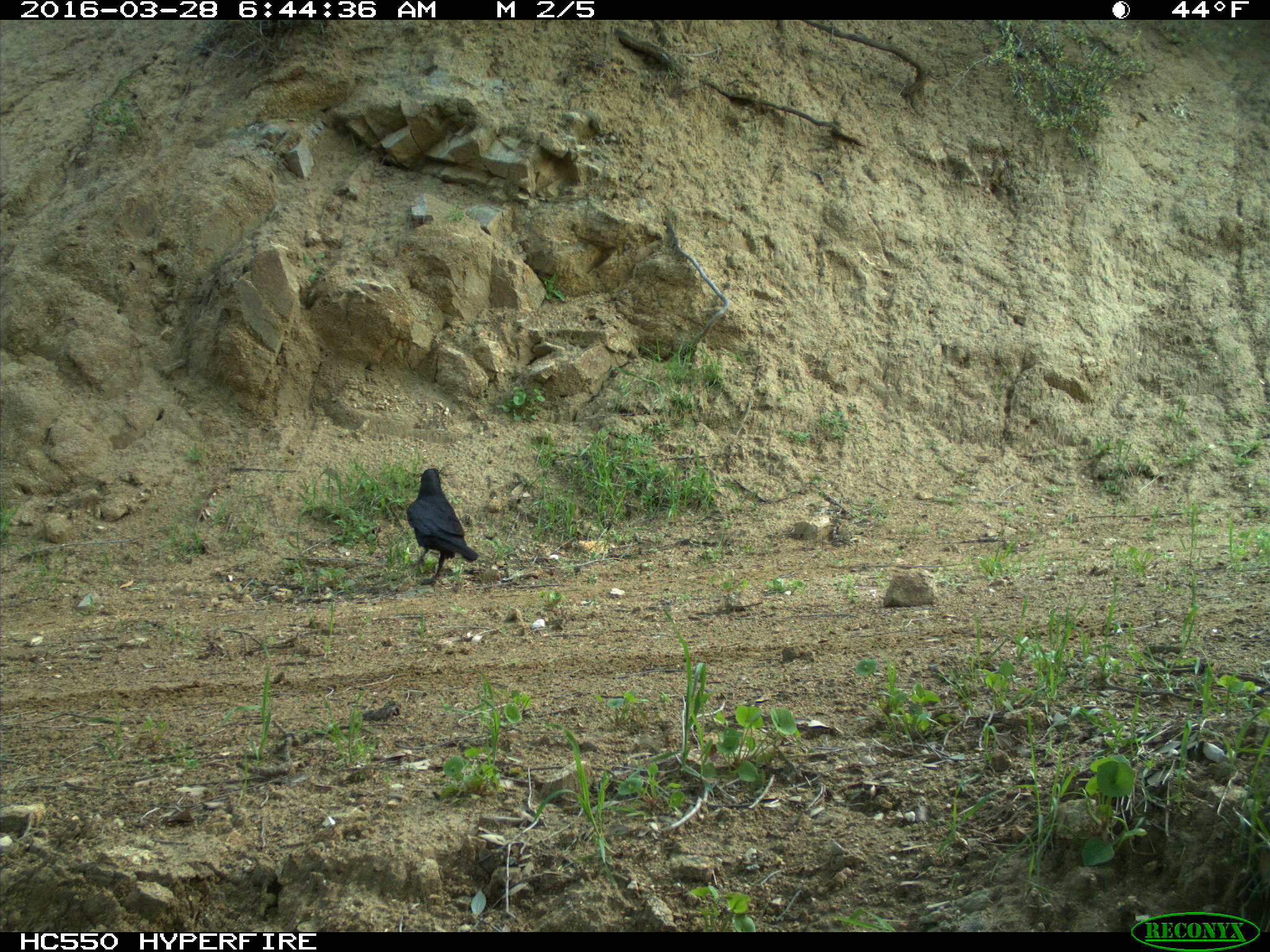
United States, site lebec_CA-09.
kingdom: Animalia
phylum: Chordata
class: Aves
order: Passeriformes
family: Corvidae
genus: Corvus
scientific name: Corvus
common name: crows and ravens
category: unidentified corvus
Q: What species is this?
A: Unidentified corvus (crows and ravens) (Corvus).